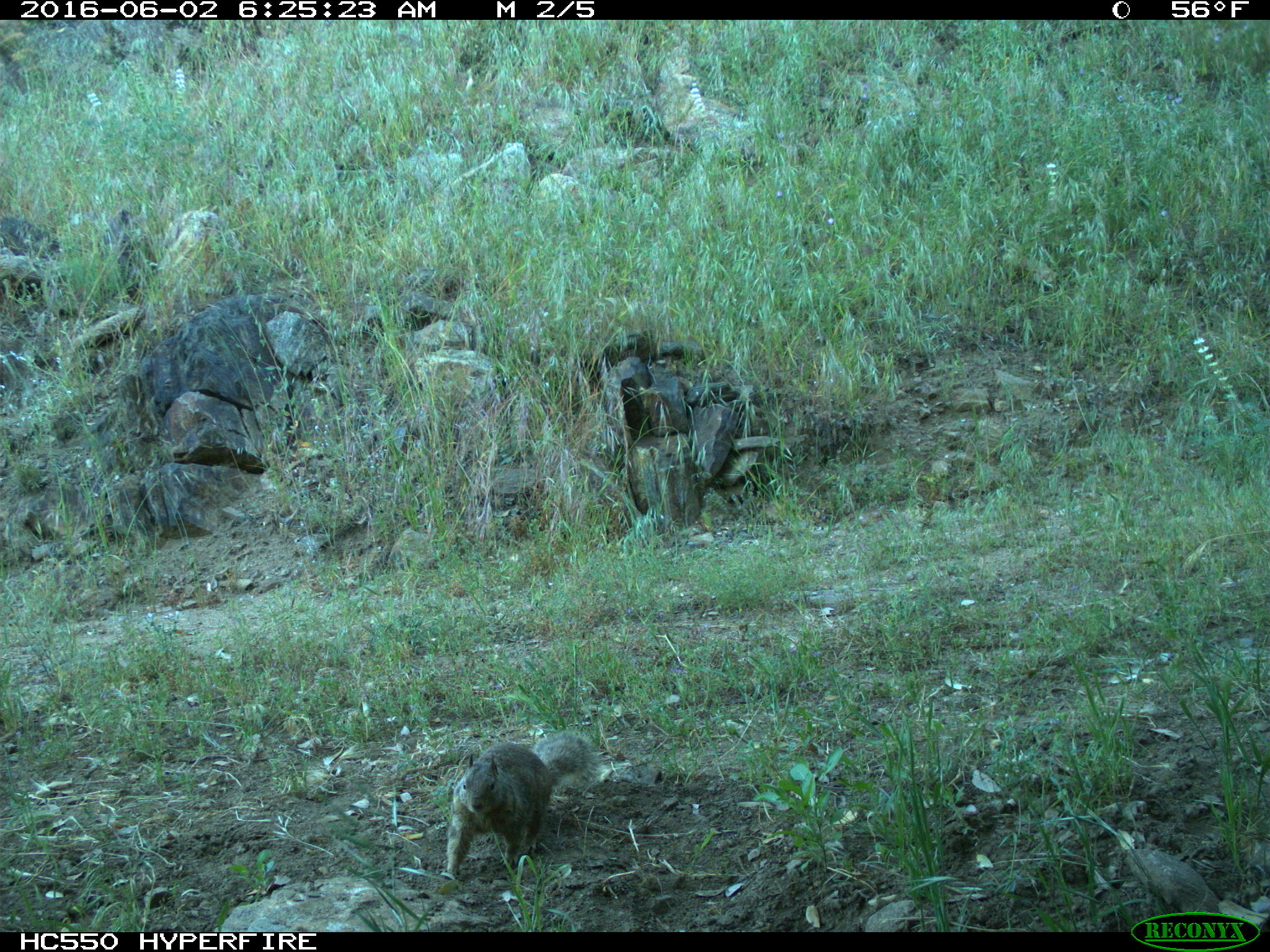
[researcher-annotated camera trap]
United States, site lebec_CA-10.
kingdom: Animalia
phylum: Chordata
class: Mammalia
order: Rodentia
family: Sciuridae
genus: Otospermophilus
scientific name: Otospermophilus beecheyi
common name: california ground squirrel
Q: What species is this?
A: Otospermophilus beecheyi (california ground squirrel).